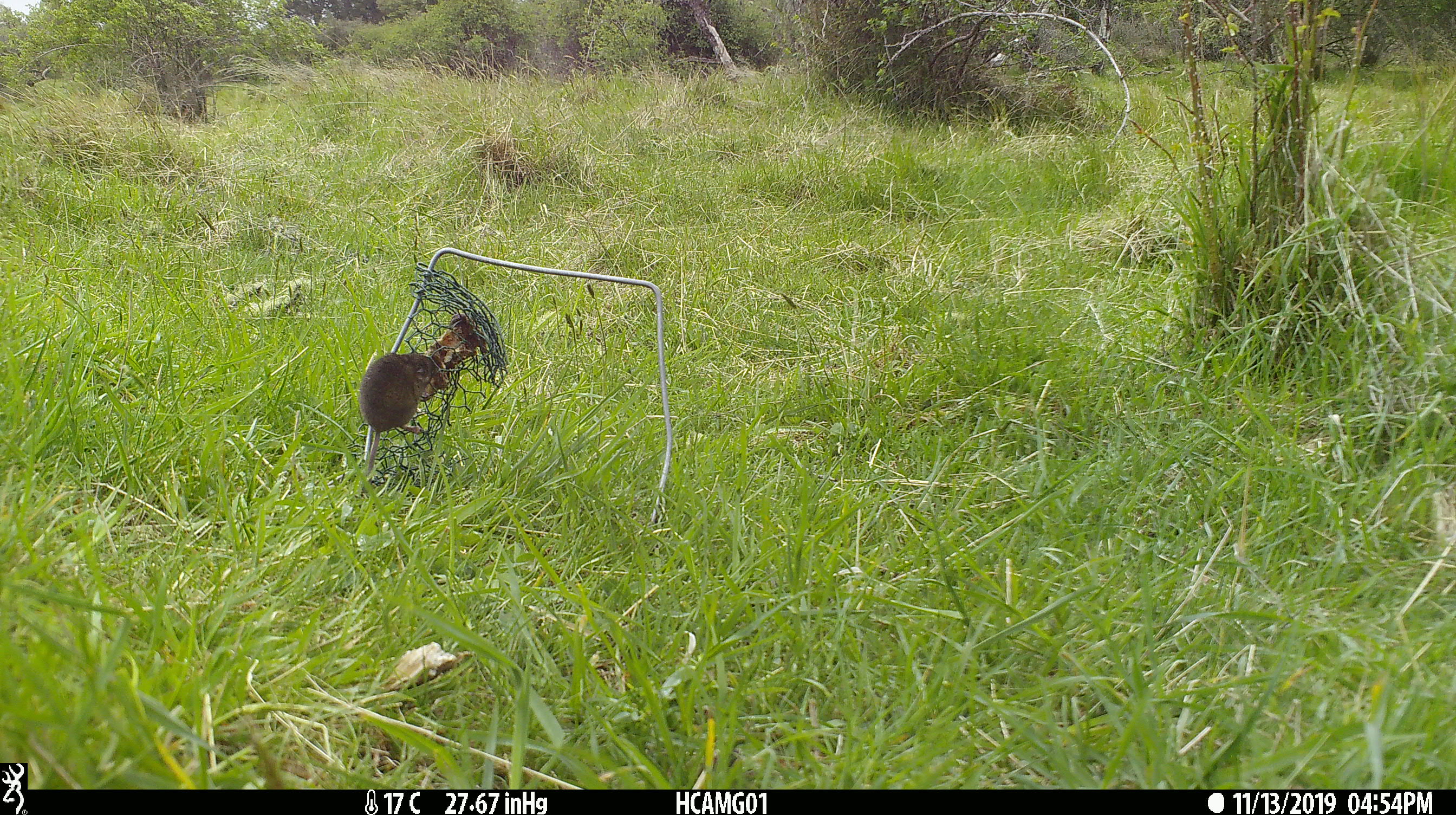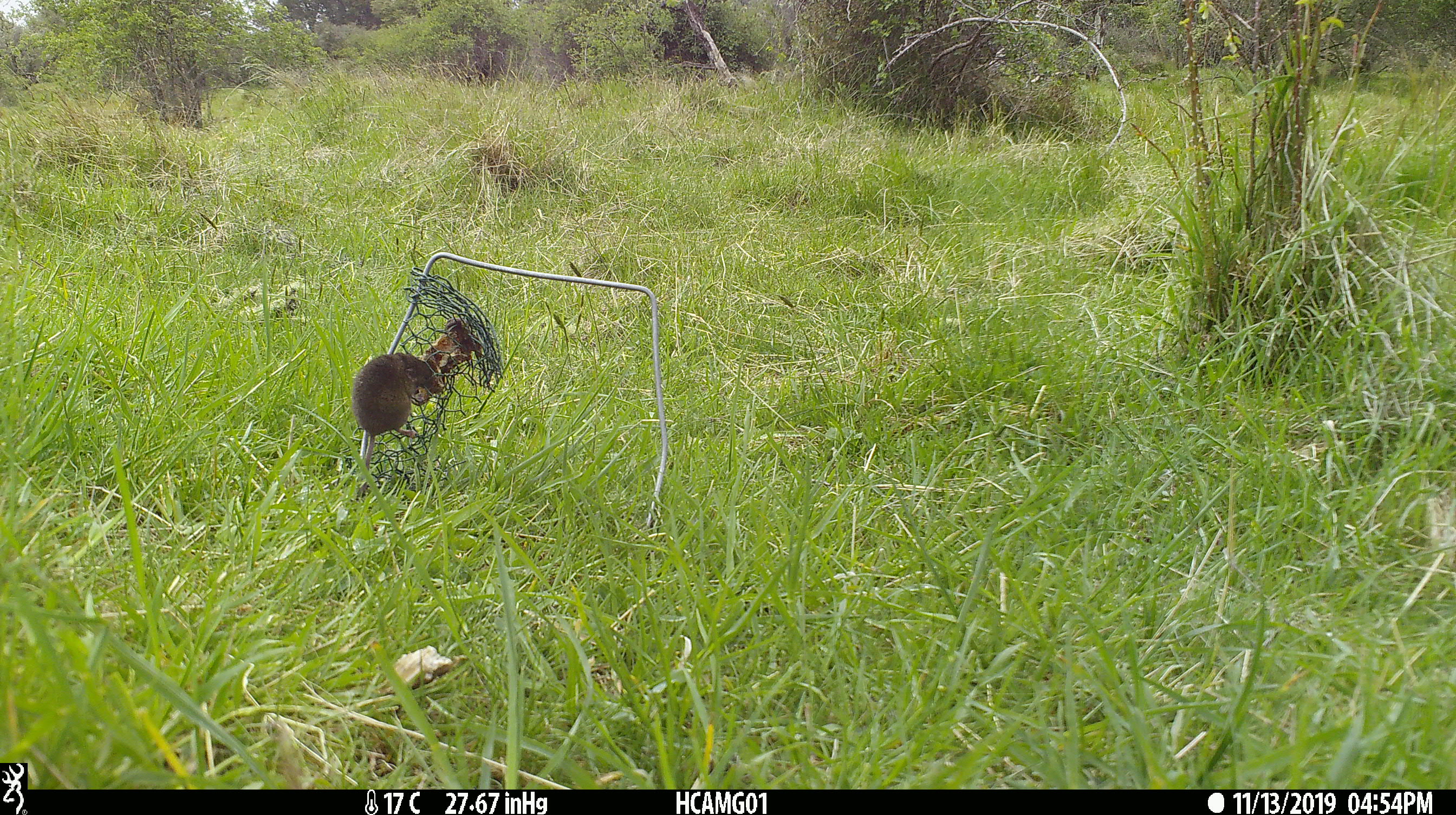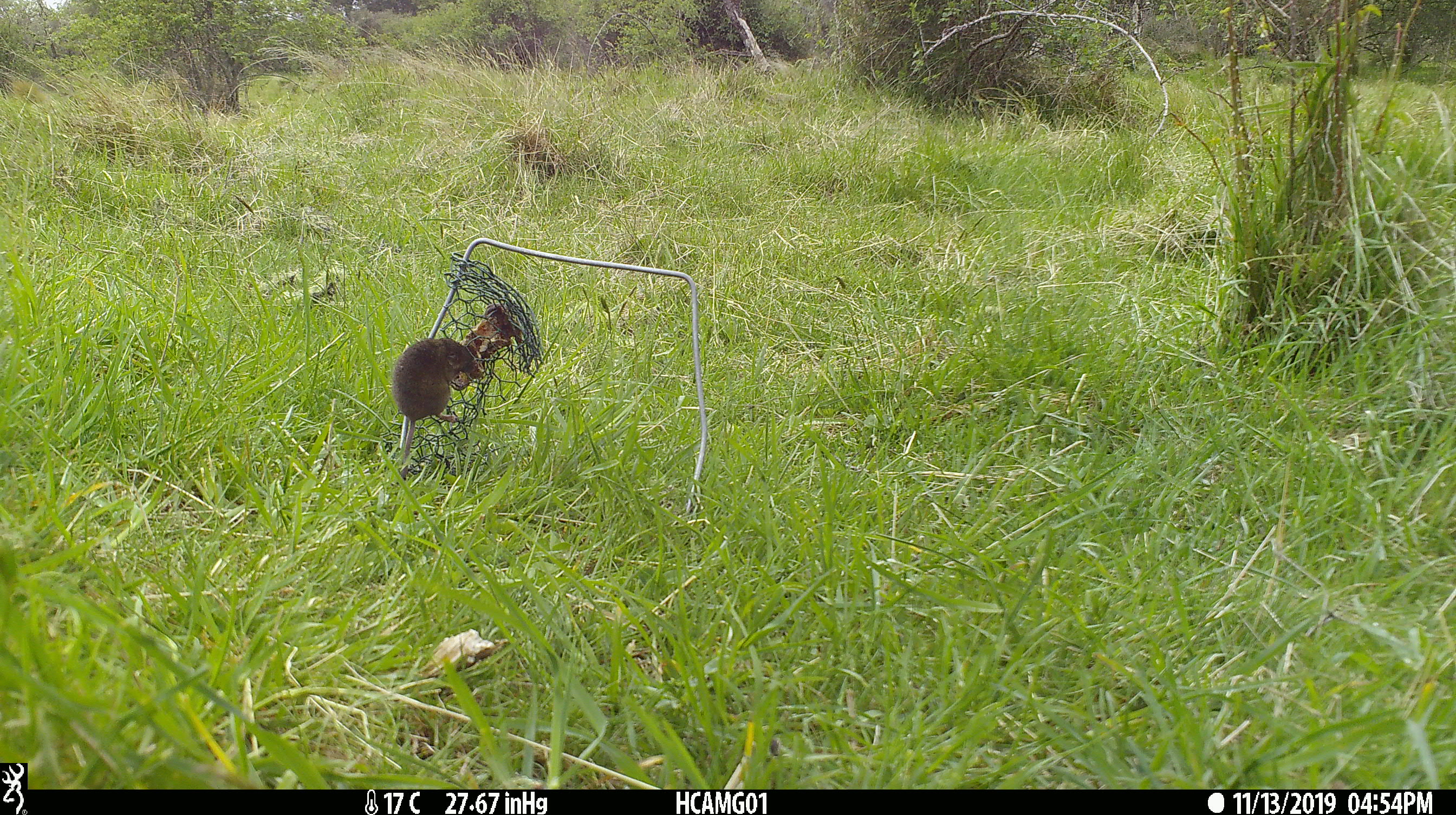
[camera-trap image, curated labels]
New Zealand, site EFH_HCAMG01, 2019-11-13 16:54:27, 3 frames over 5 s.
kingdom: Animalia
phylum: Chordata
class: Mammalia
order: Rodentia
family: Muridae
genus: Mus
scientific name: Mus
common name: mouse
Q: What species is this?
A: Mouse (Mus).